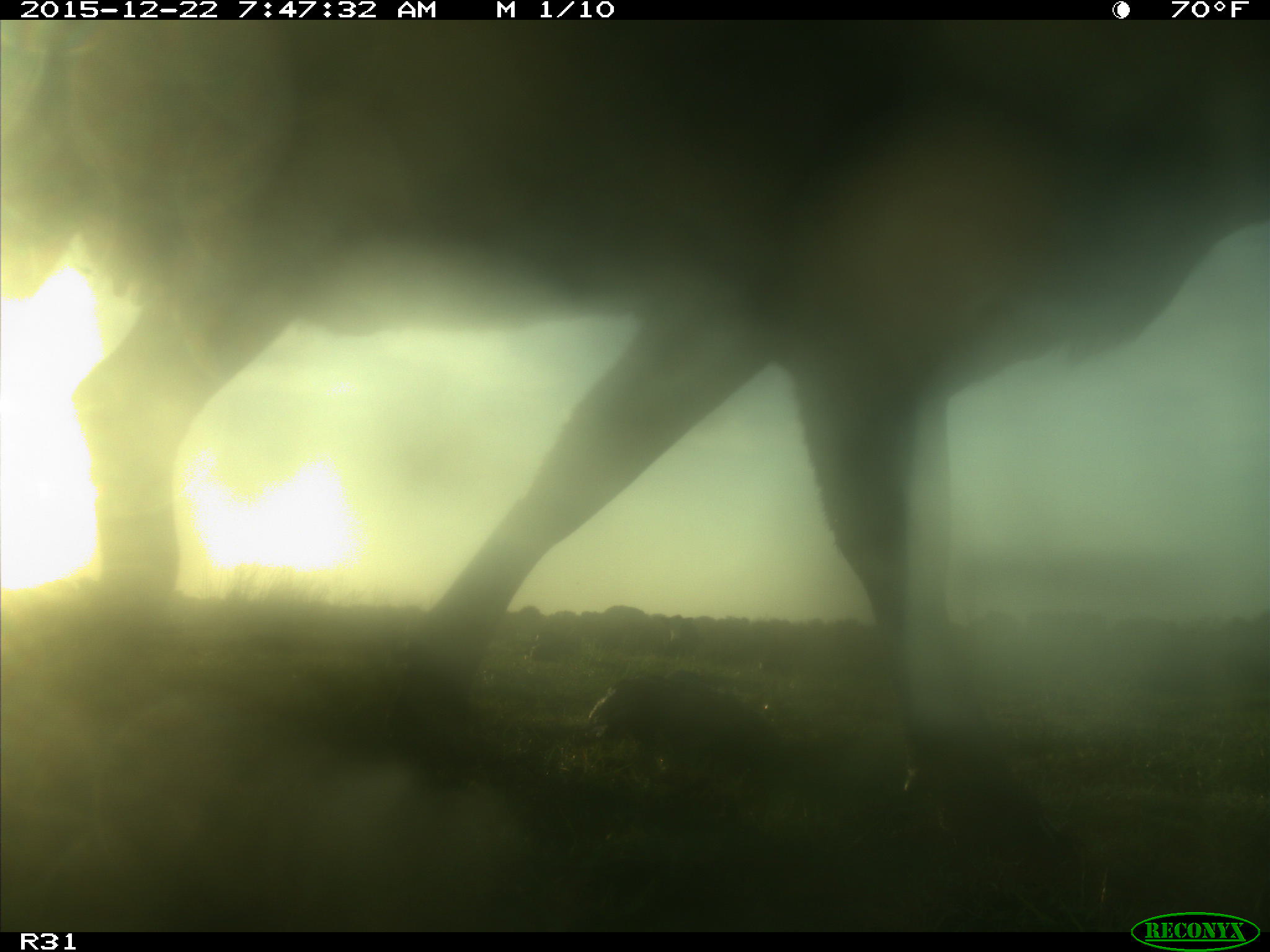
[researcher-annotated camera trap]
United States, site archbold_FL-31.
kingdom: Animalia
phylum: Chordata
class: Mammalia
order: Artiodactyla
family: Bovidae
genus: Bos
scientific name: Bos taurus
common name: domestic cow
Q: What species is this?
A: Bos taurus (domestic cow).